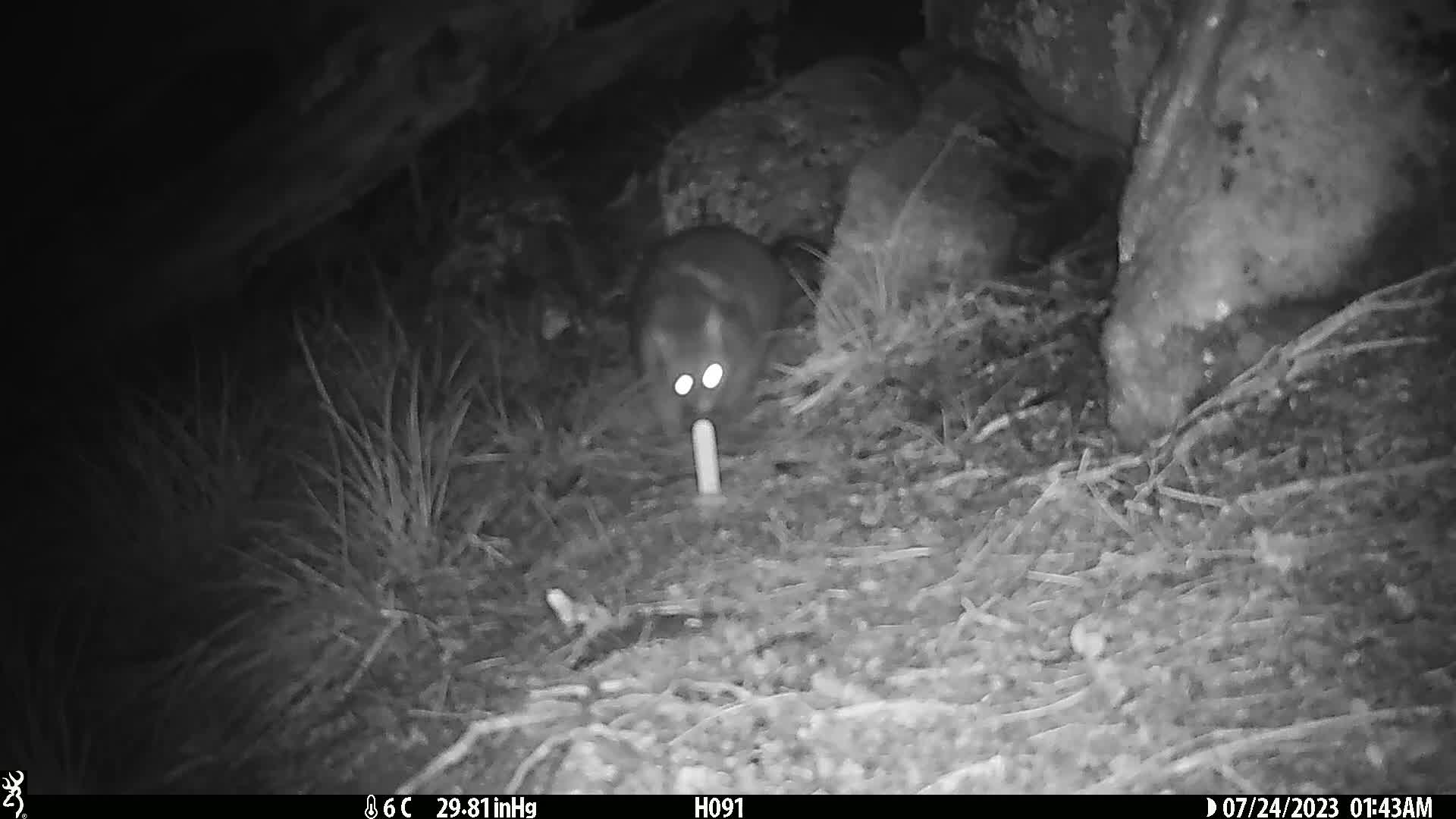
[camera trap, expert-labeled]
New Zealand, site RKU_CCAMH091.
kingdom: Animalia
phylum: Chordata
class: Mammalia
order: Diprotodontia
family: Phalangeridae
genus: Trichosurus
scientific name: Trichosurus vulpecula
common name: common brushtail possum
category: possum